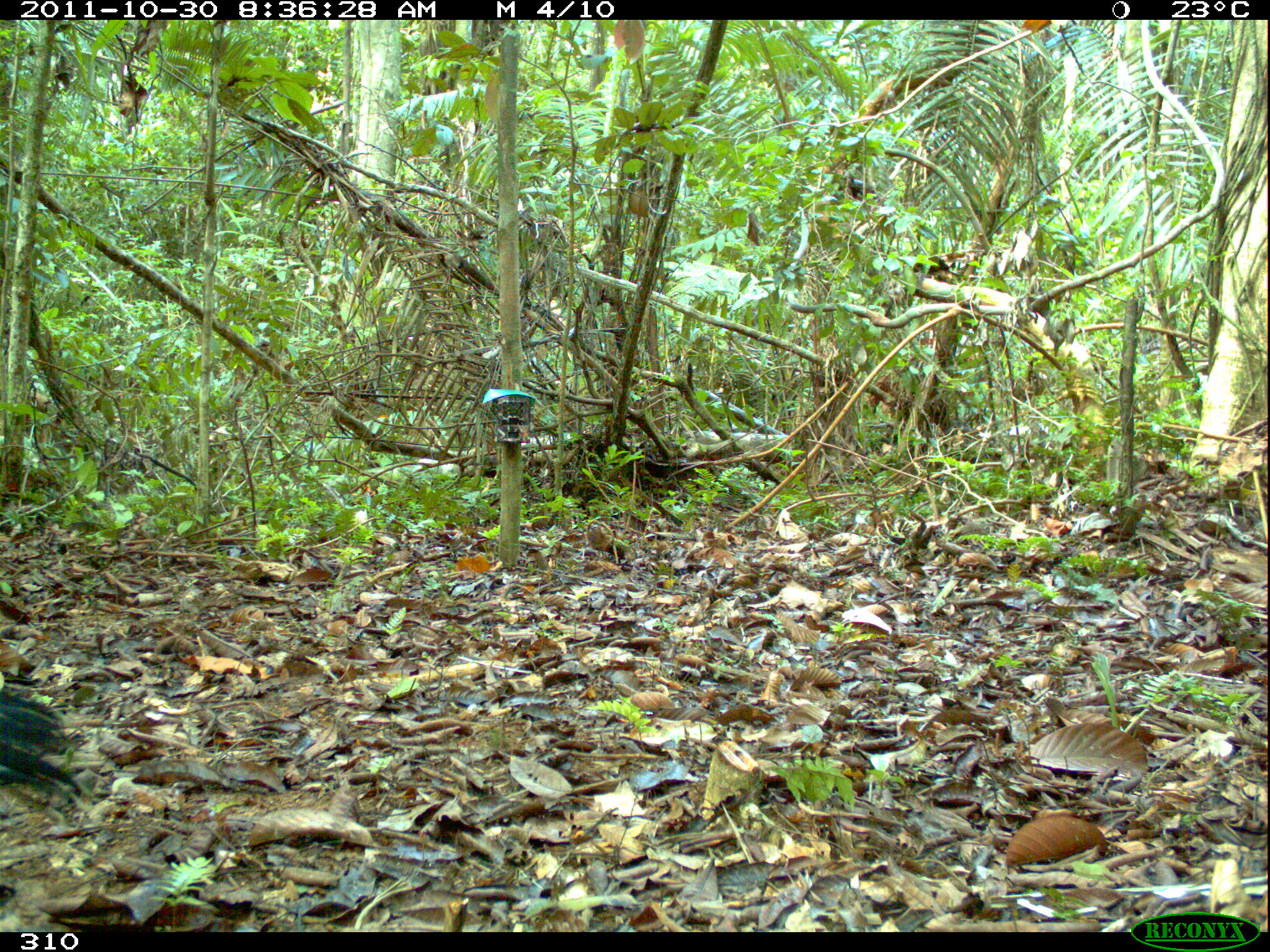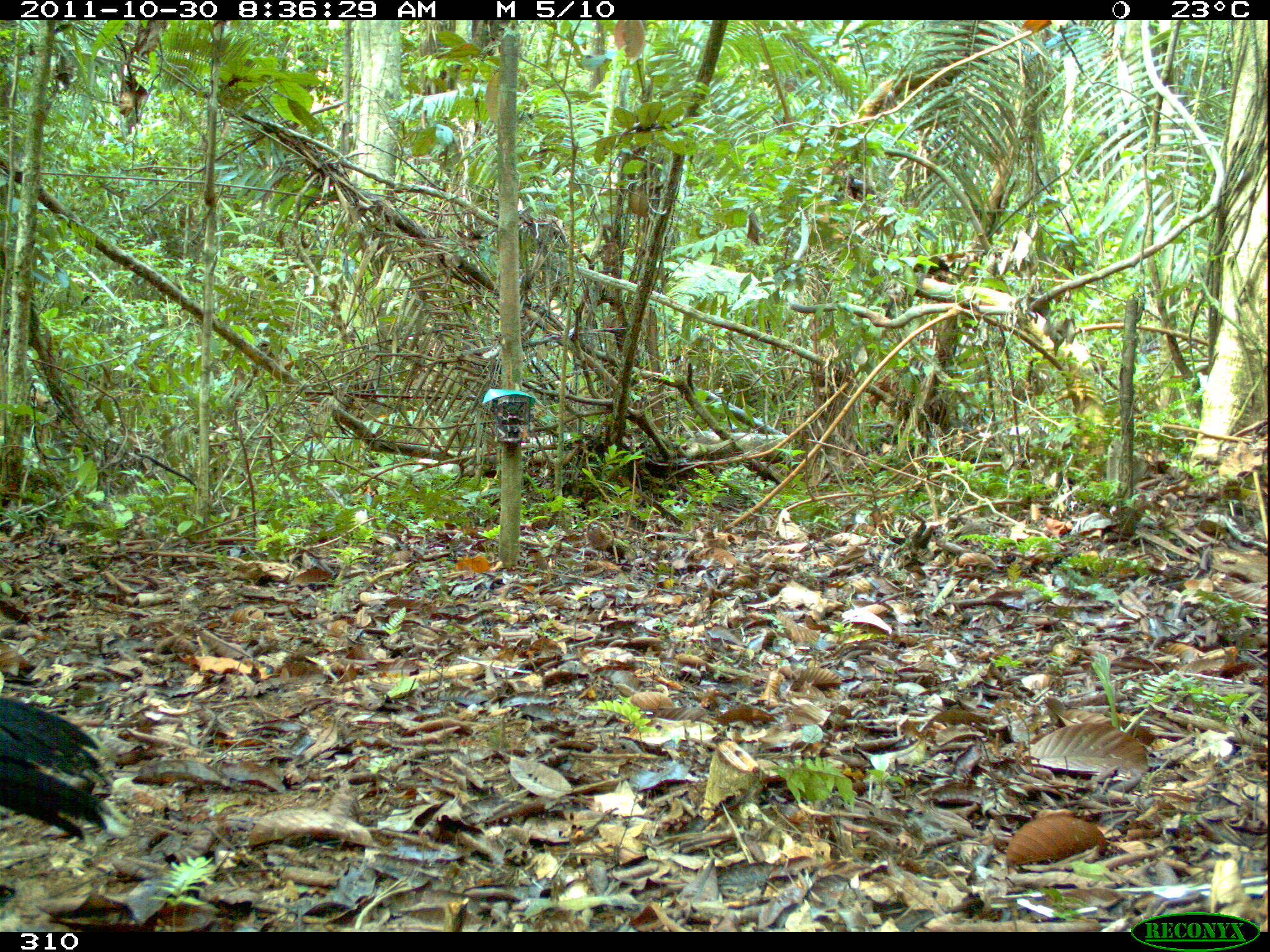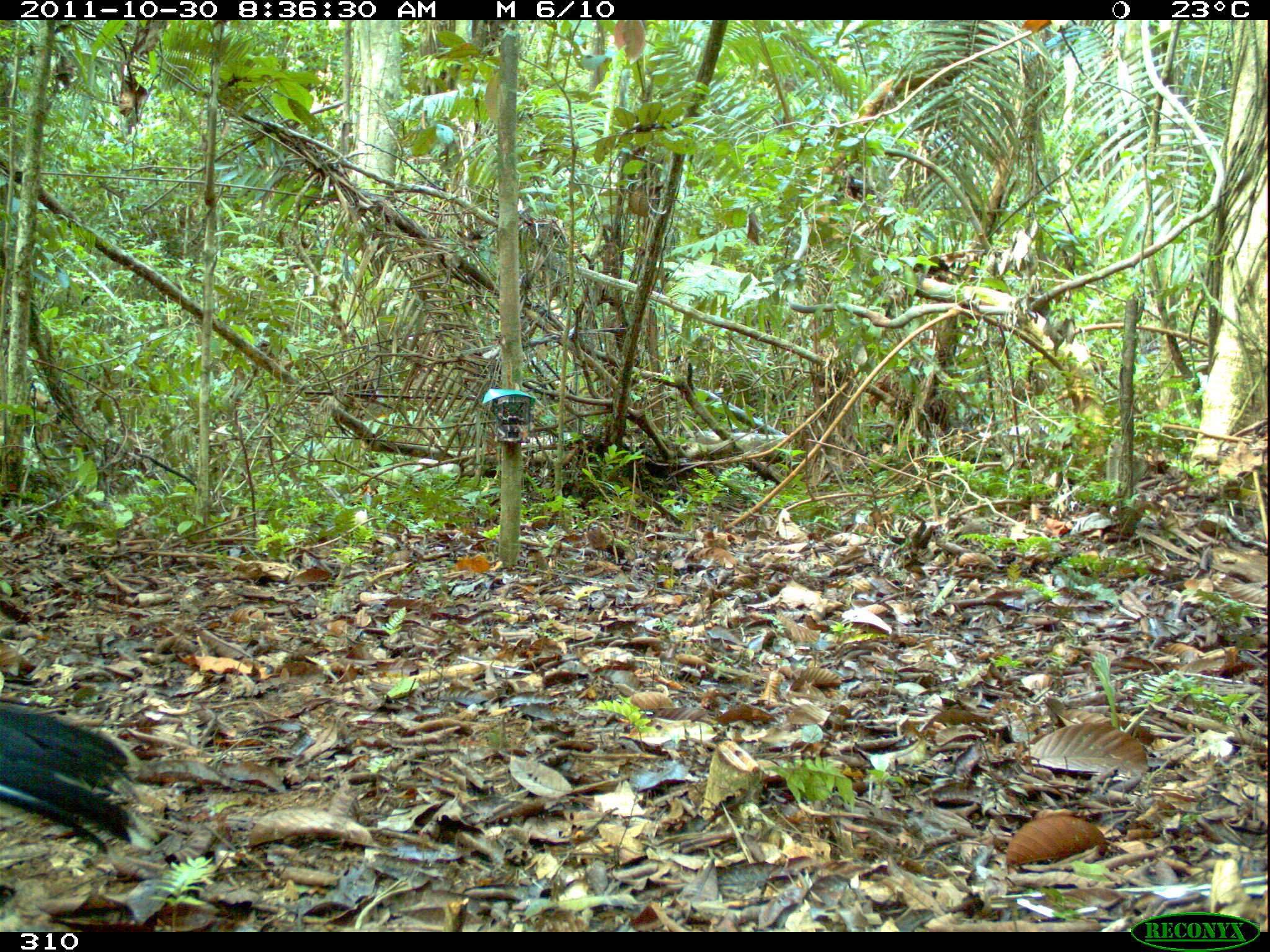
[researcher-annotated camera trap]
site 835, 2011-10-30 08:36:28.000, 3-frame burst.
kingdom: Animalia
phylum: Chordata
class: Aves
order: Galliformes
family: Cracidae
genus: Mitu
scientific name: Mitu tuberosum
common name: razor-billed curassow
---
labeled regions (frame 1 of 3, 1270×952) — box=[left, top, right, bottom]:
mitu tuberosum: box=[0, 670, 98, 811]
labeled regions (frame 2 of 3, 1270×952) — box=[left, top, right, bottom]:
mitu tuberosum: box=[1, 697, 133, 845]